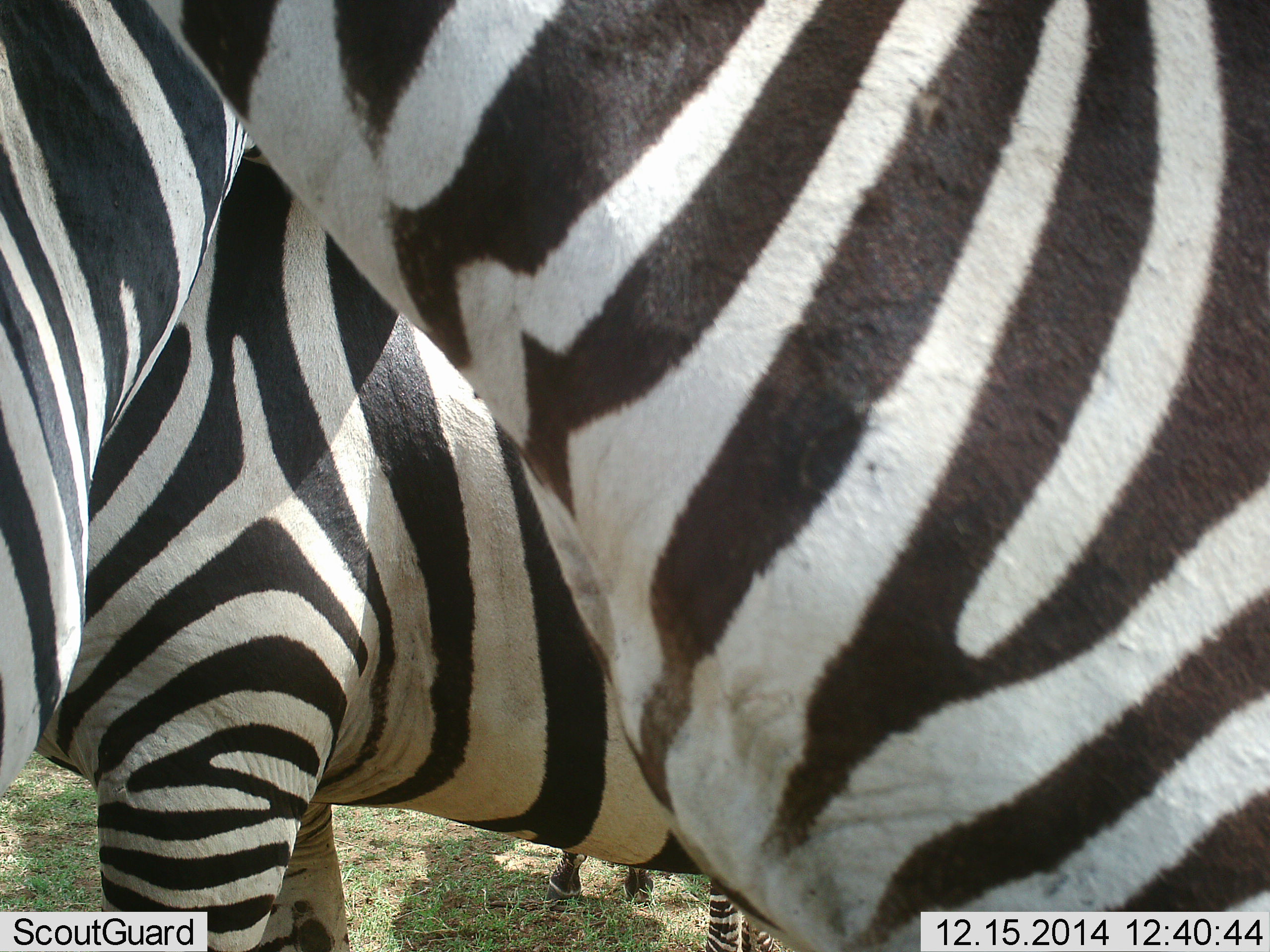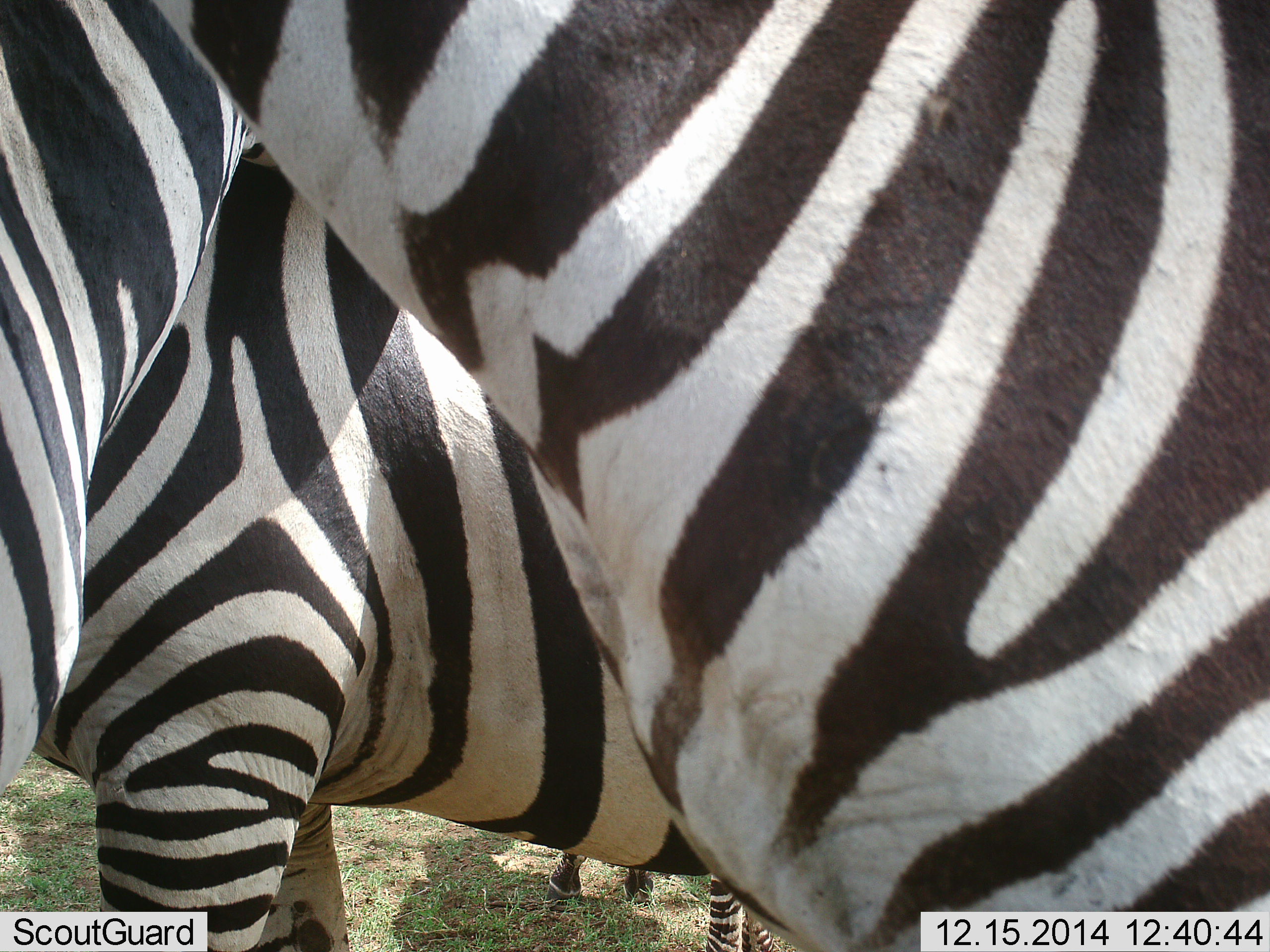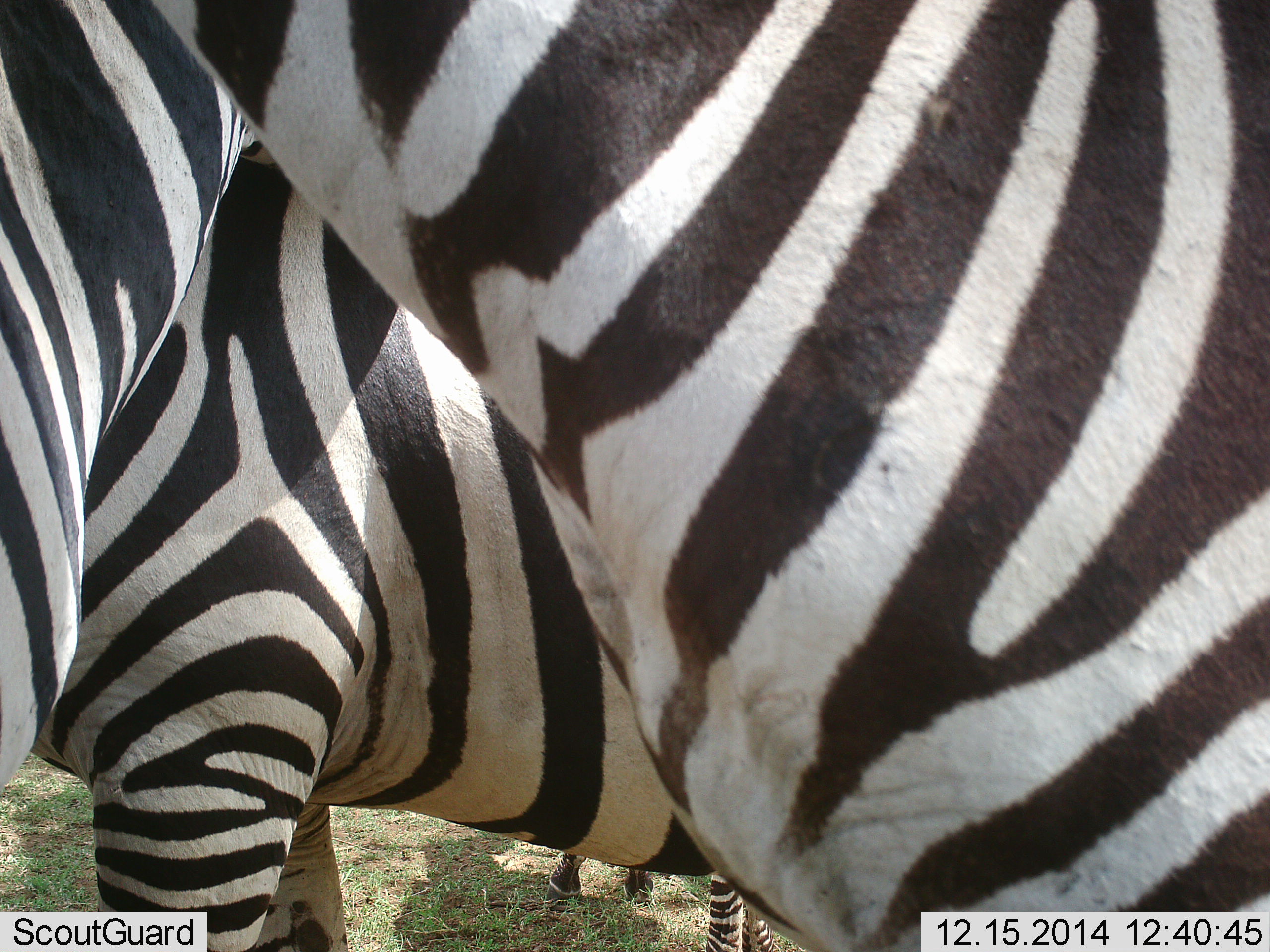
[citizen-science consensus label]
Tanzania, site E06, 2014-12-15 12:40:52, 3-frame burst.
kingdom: Animalia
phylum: Chordata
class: Mammalia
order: Perissodactyla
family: Equidae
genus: Equus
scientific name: Equus quagga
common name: plains zebra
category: zebra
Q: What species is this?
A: Zebra (plains zebra) (Equus quagga).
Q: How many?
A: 3.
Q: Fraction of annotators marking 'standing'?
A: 90%.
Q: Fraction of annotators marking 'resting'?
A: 0%.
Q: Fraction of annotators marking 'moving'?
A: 0%.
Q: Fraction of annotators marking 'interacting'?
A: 20%.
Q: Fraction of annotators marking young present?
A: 0%.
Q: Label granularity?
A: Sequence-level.